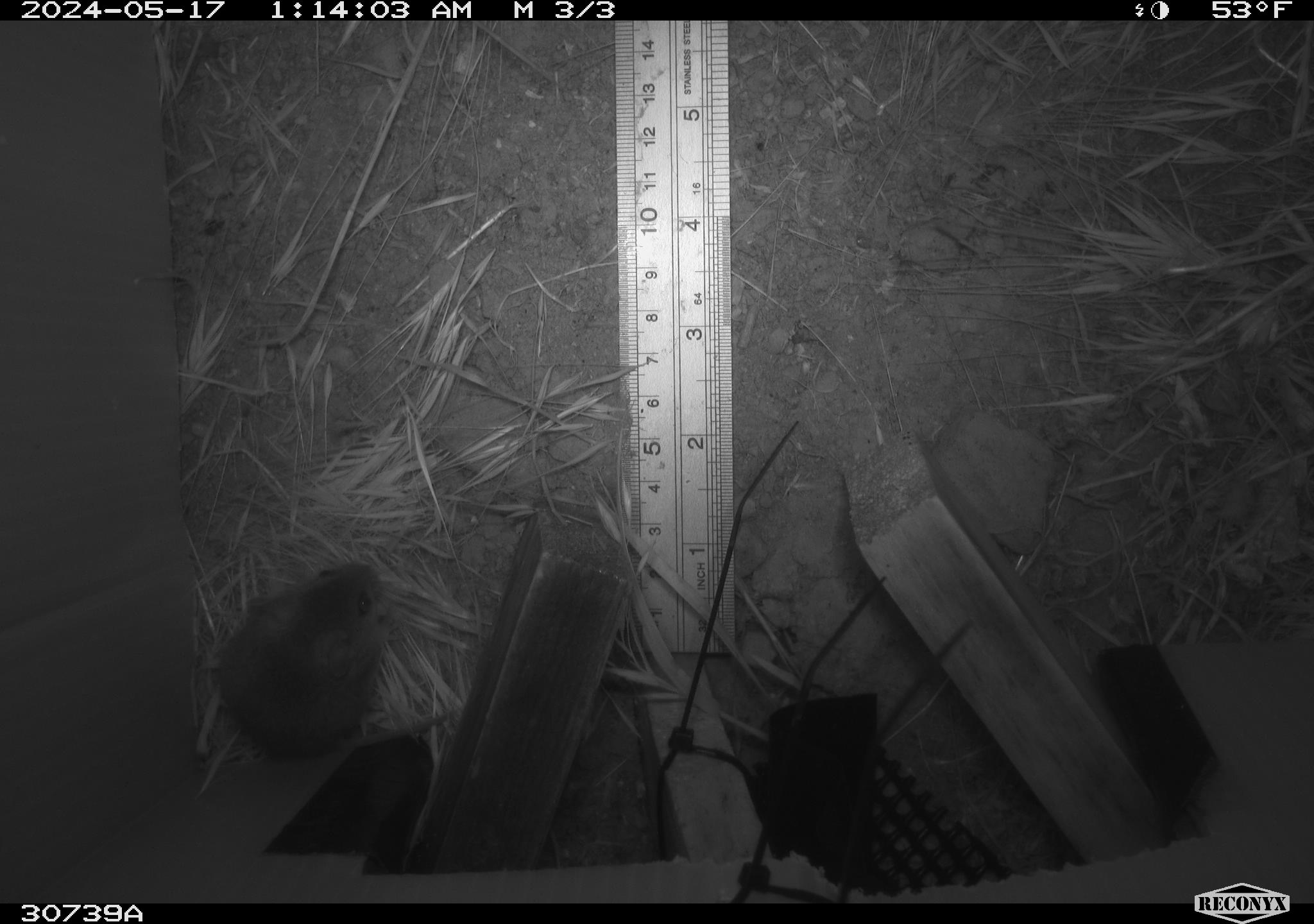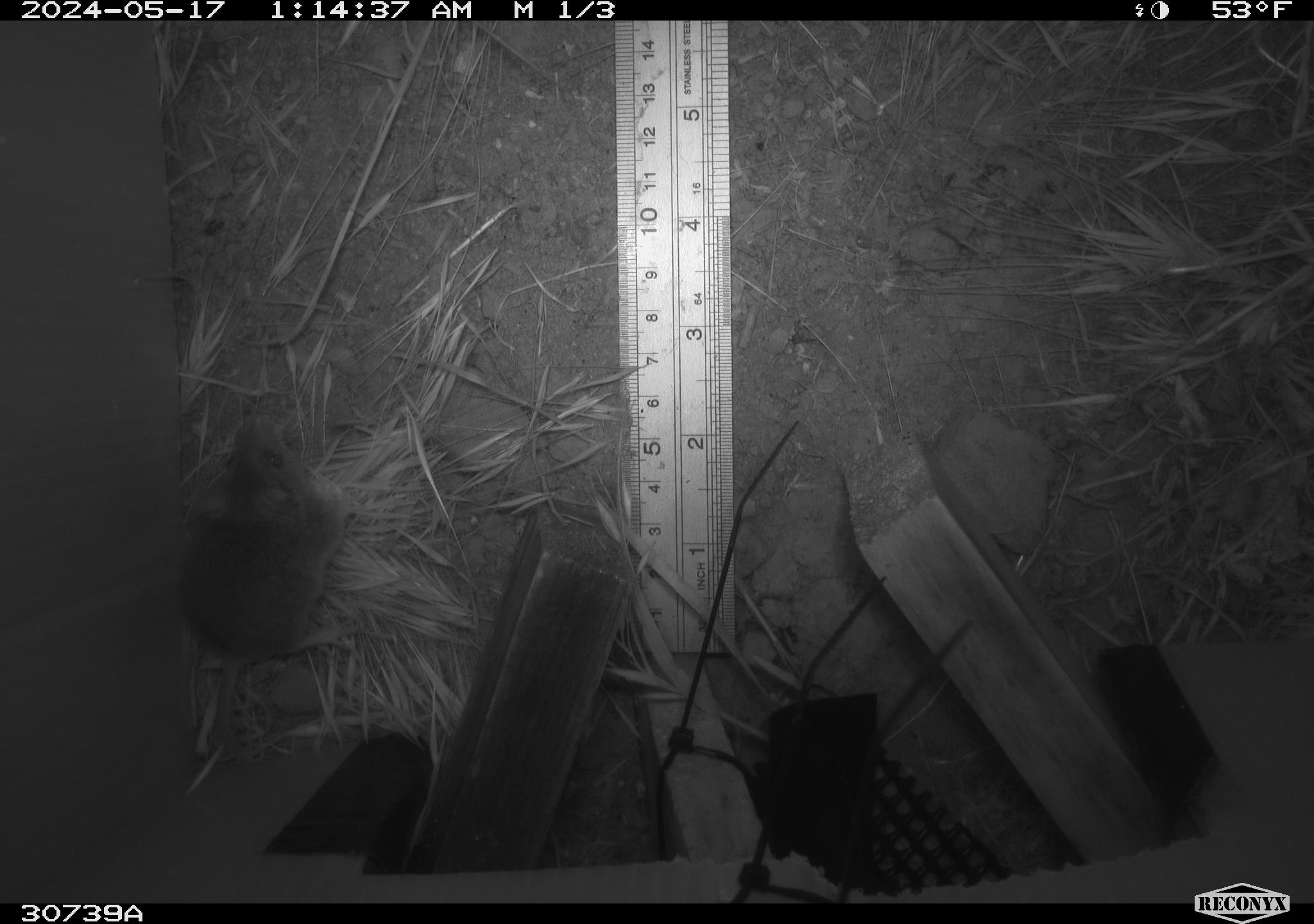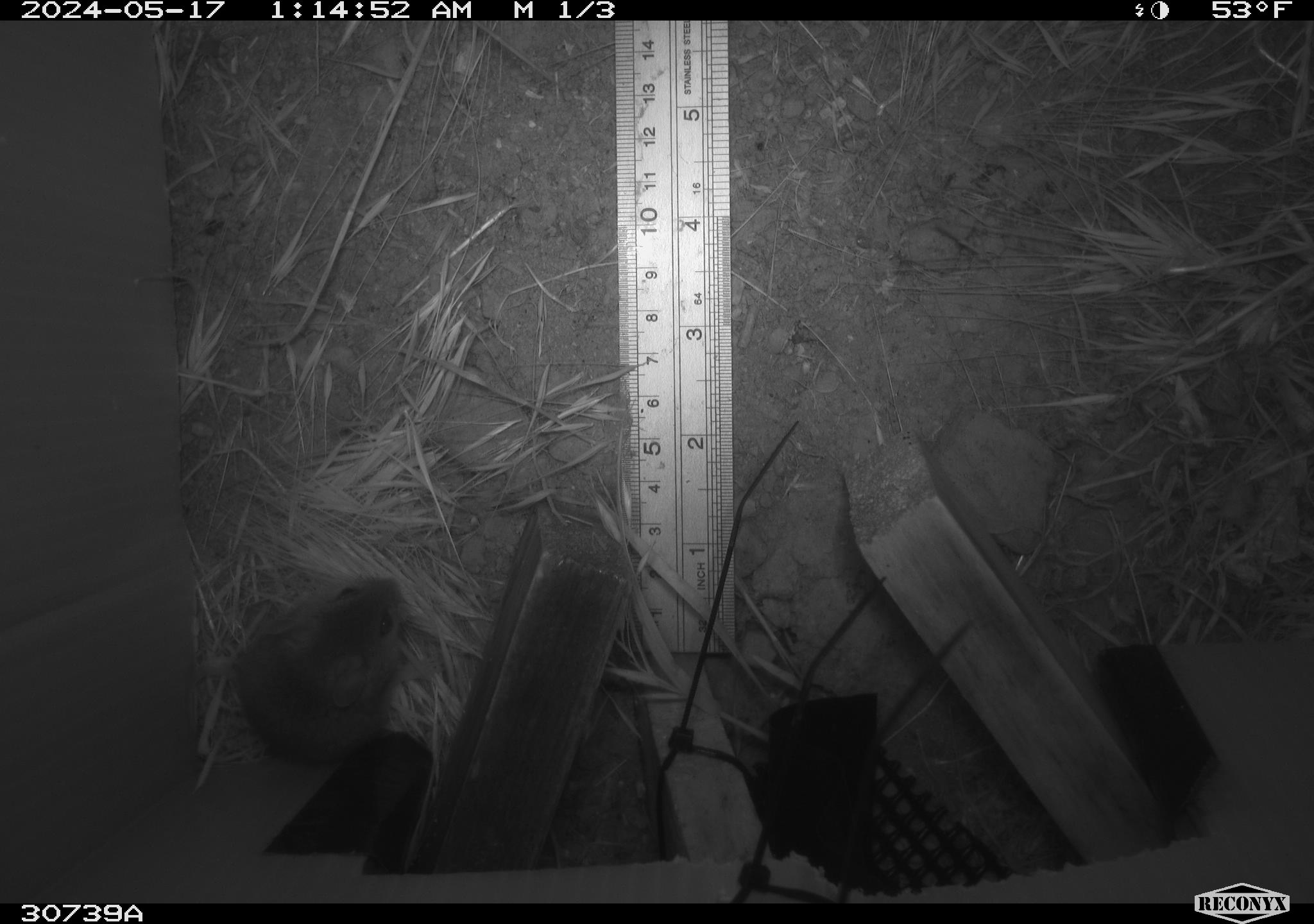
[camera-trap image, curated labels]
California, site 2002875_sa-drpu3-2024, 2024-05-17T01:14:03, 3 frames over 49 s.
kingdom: Animalia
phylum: Chordata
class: Mammalia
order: Rodentia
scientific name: Rodentia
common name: rodent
Rodent (Rodentia).